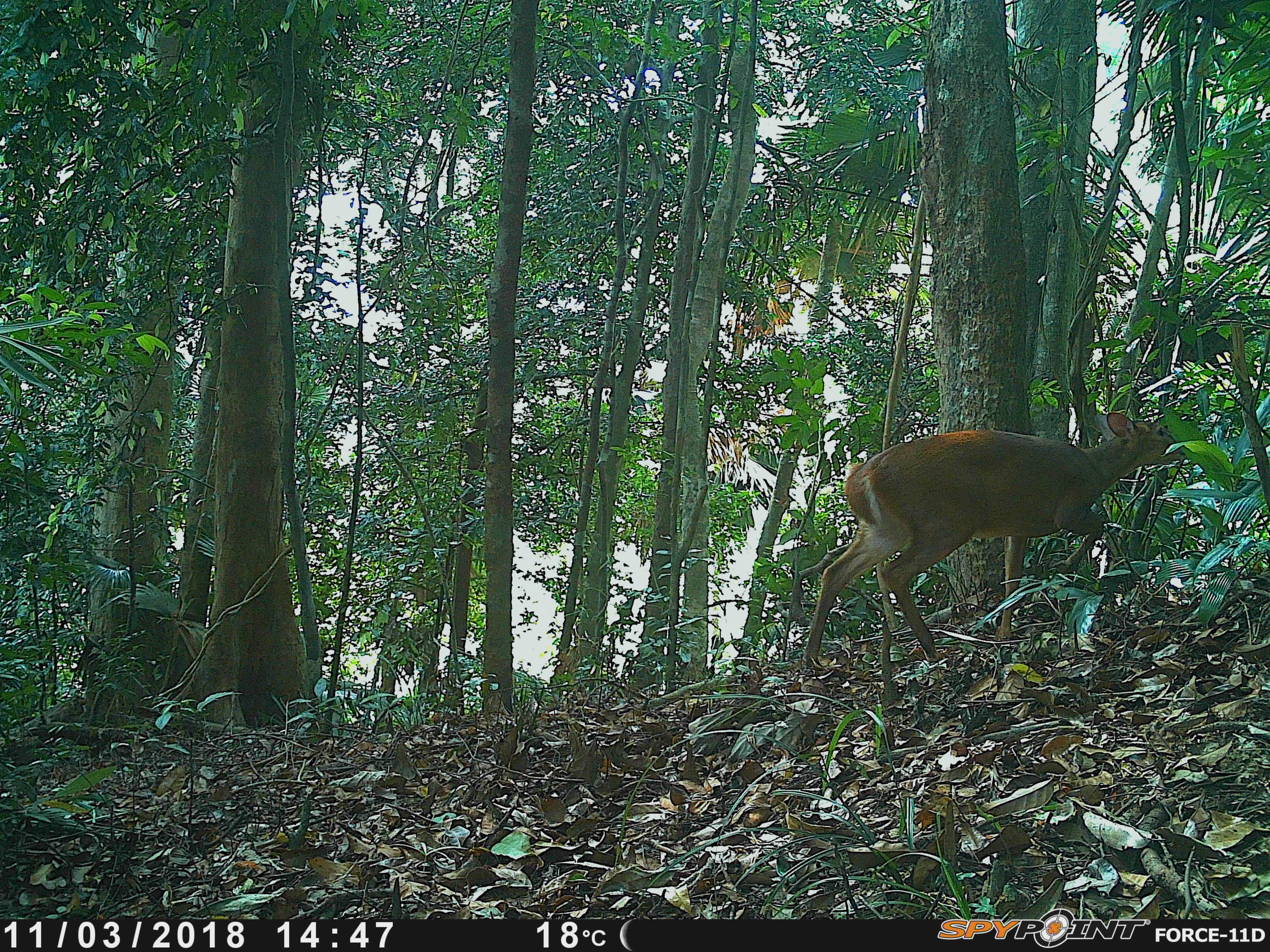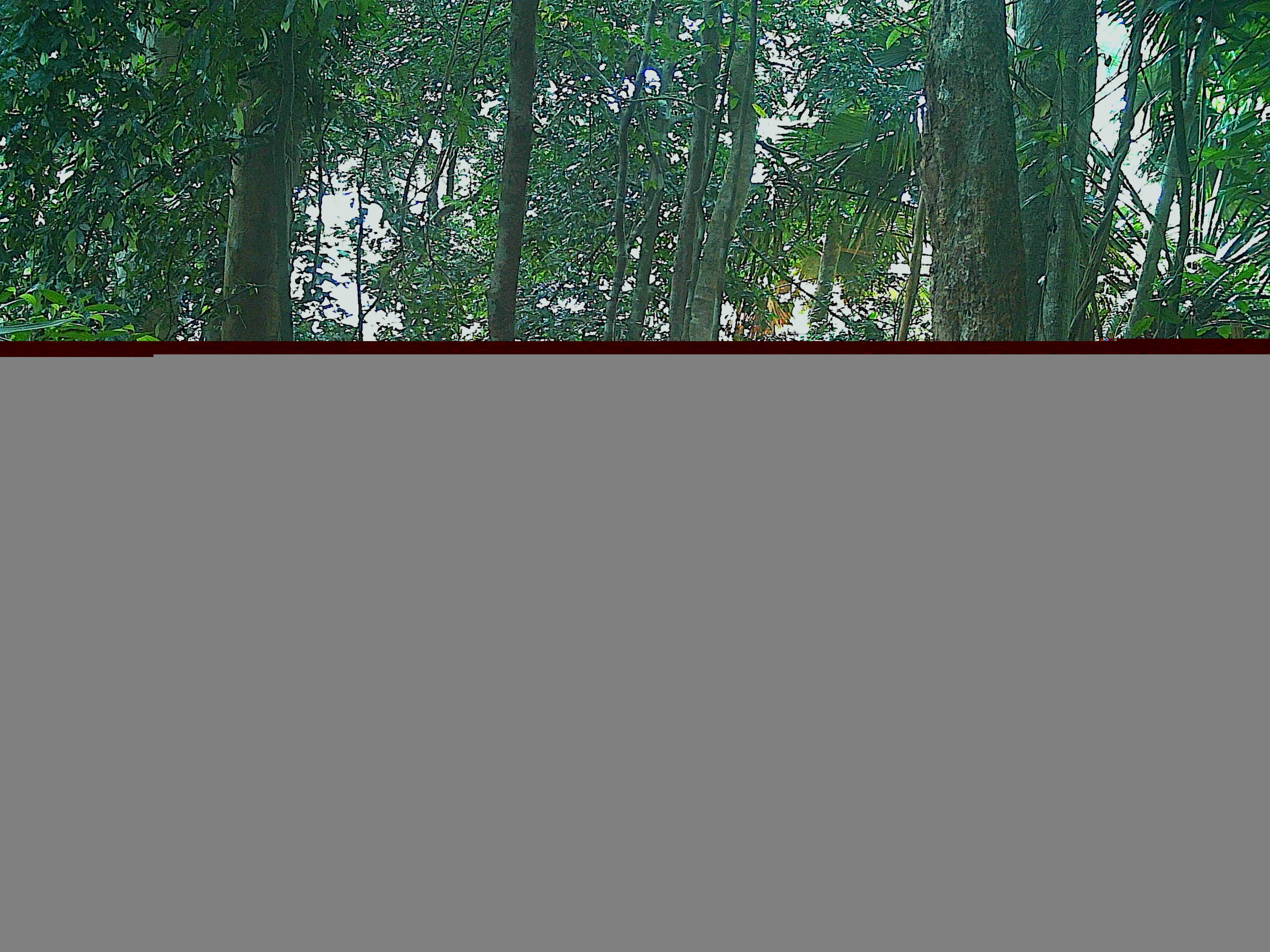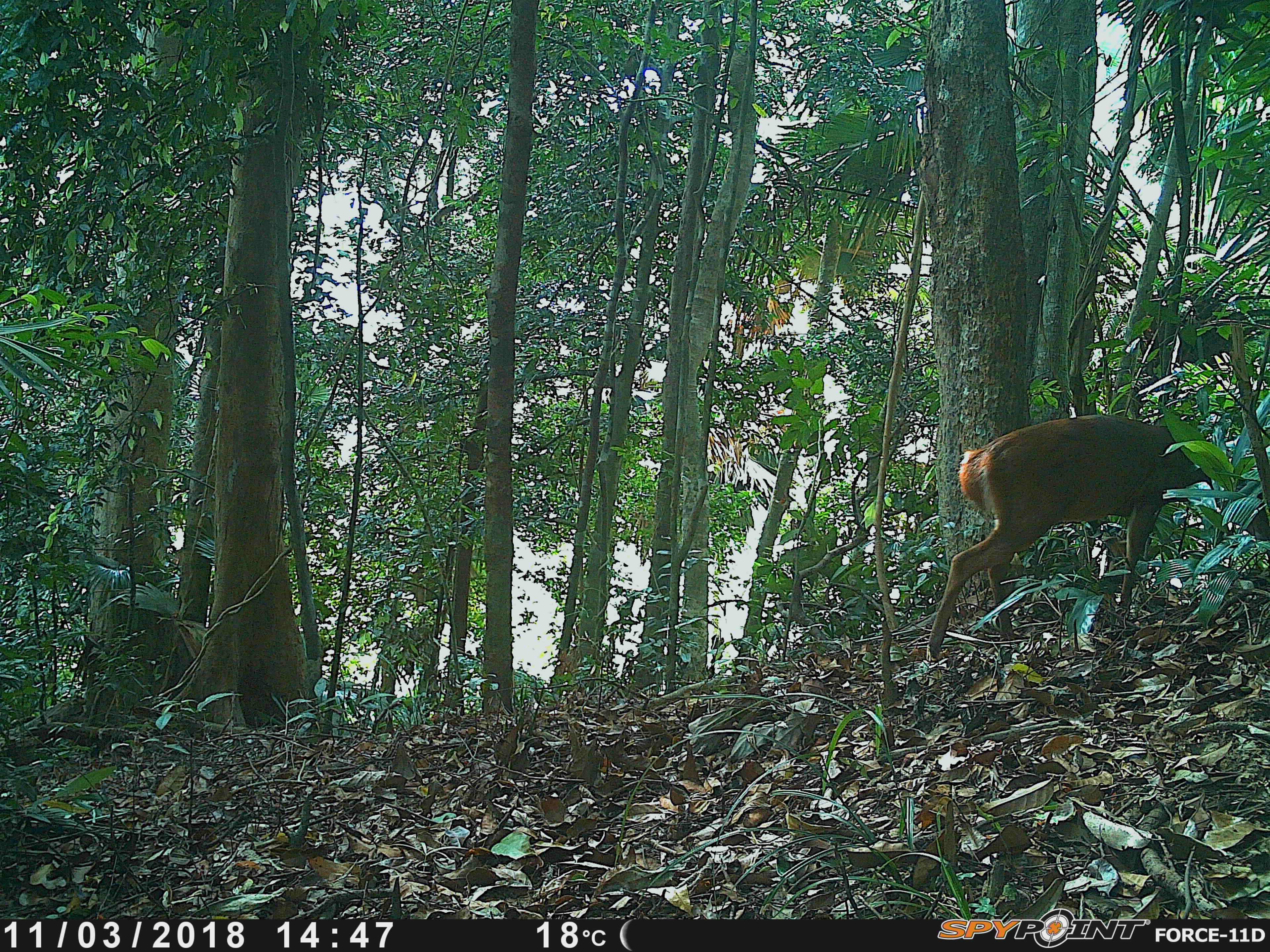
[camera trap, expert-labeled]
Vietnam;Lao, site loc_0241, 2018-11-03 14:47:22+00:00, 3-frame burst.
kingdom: Animalia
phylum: Chordata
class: Mammalia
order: Artiodactyla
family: Cervidae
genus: Muntiacus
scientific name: Muntiacus vuquangensis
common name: large-antlered muntjac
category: large antlered muntjac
Large antlered muntjac (large-antlered muntjac) (Muntiacus vuquangensis). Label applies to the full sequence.